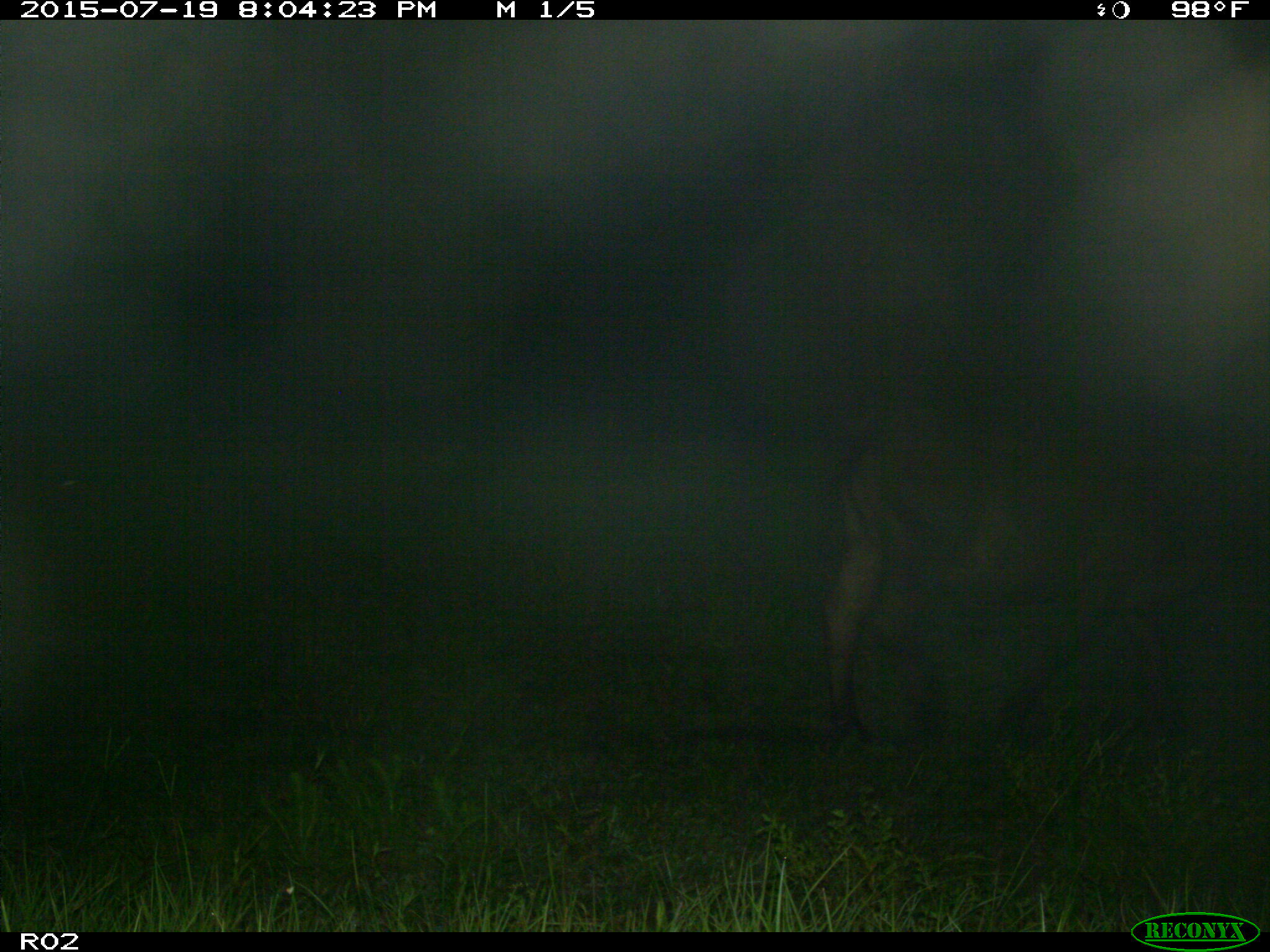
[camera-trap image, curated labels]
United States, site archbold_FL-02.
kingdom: Animalia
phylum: Chordata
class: Mammalia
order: Artiodactyla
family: Bovidae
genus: Bos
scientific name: Bos taurus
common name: domestic cow